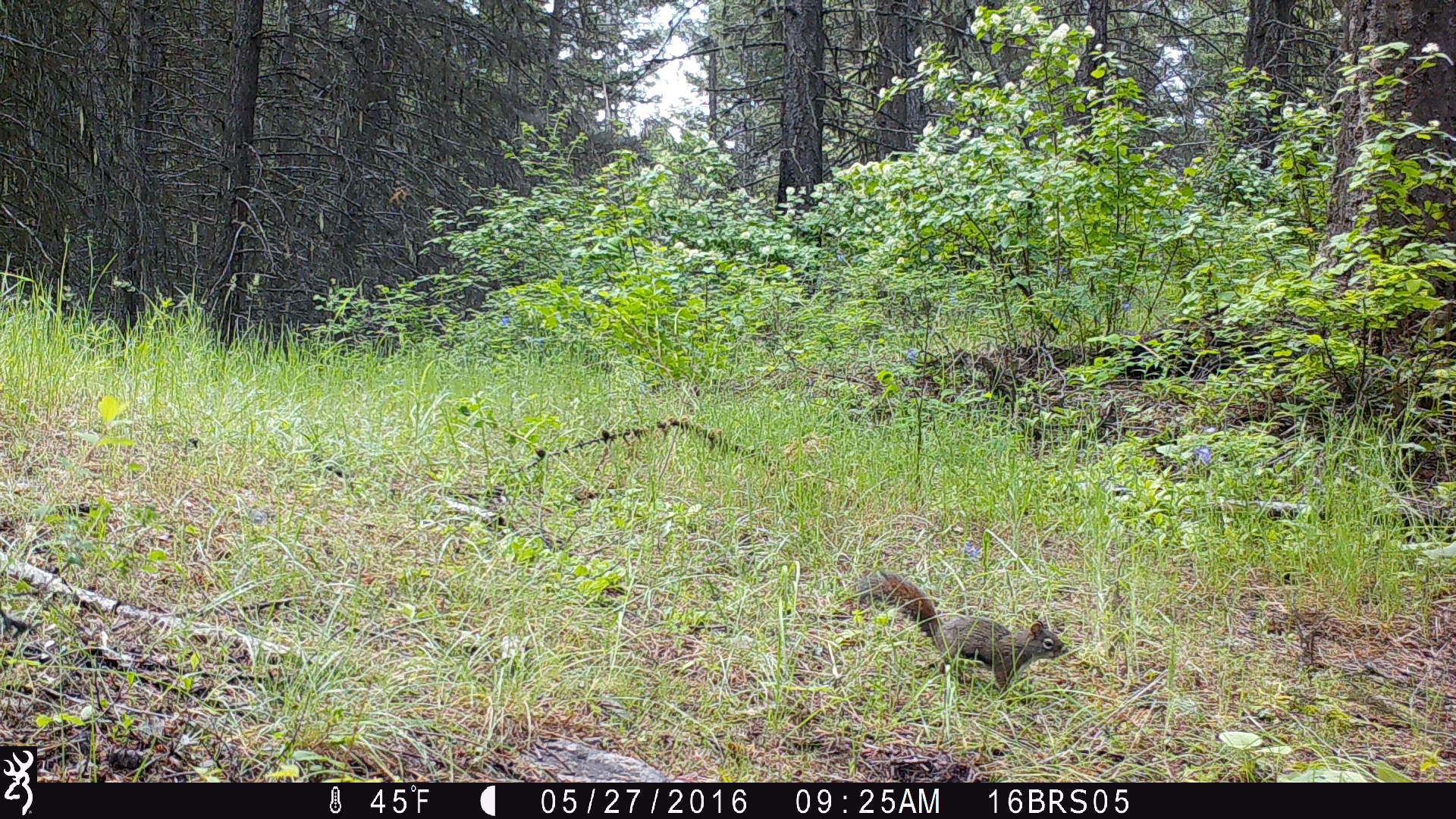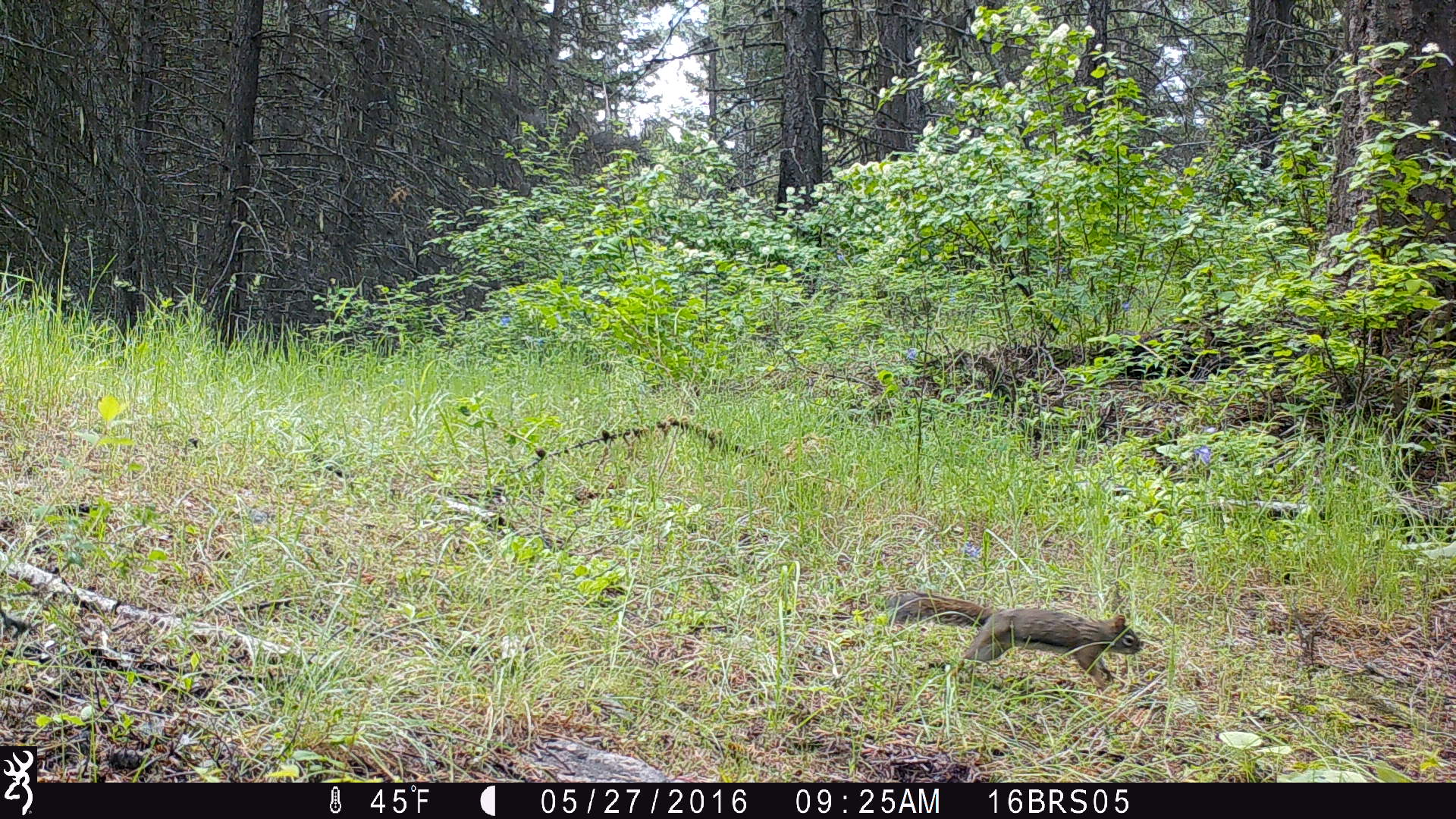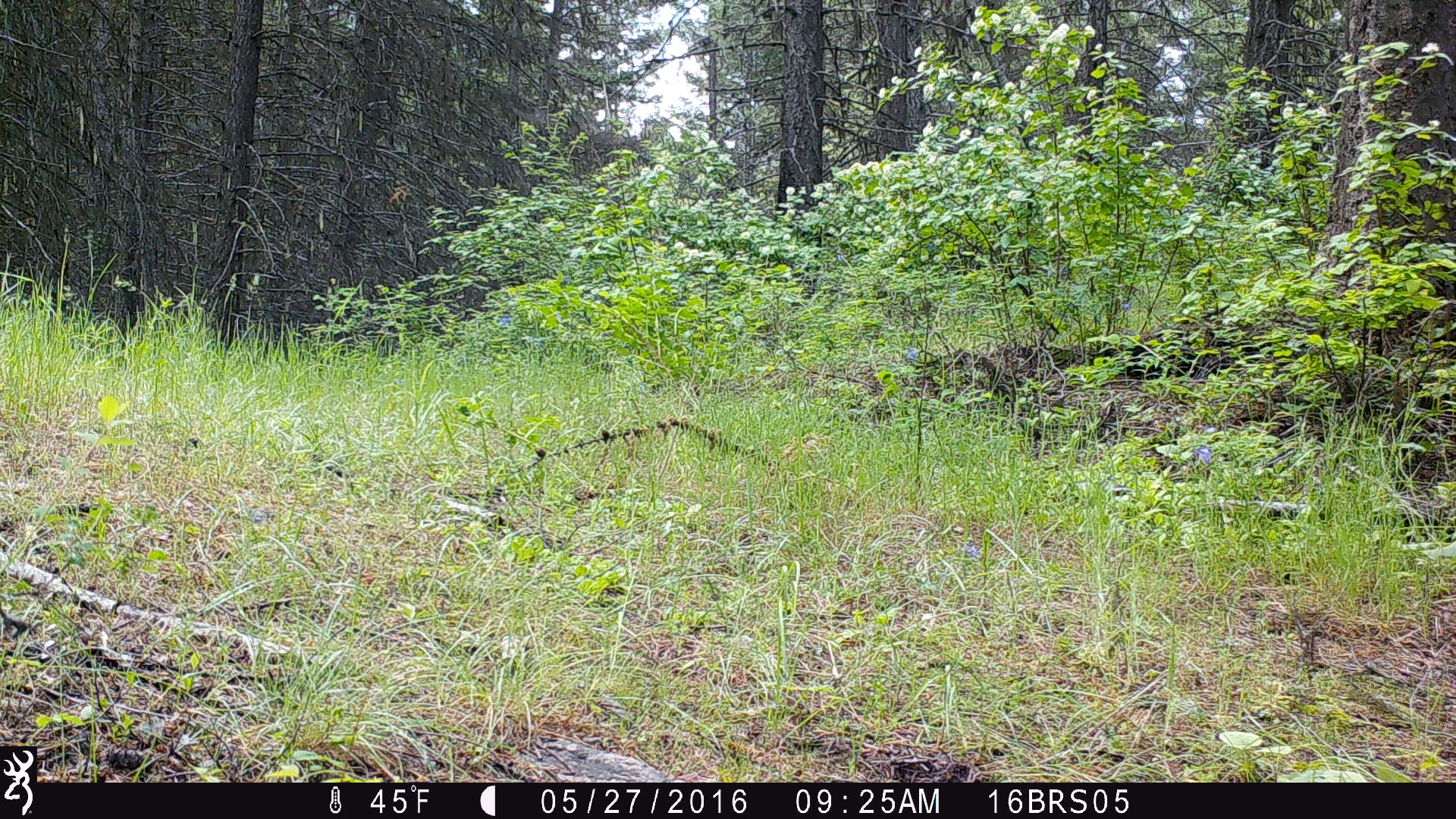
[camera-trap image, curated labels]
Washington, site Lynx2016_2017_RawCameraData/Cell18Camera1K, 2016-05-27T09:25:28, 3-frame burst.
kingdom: Animalia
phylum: Chordata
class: Mammalia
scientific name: Mammalia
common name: small mammal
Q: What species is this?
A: Small mammal (Mammalia).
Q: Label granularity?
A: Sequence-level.